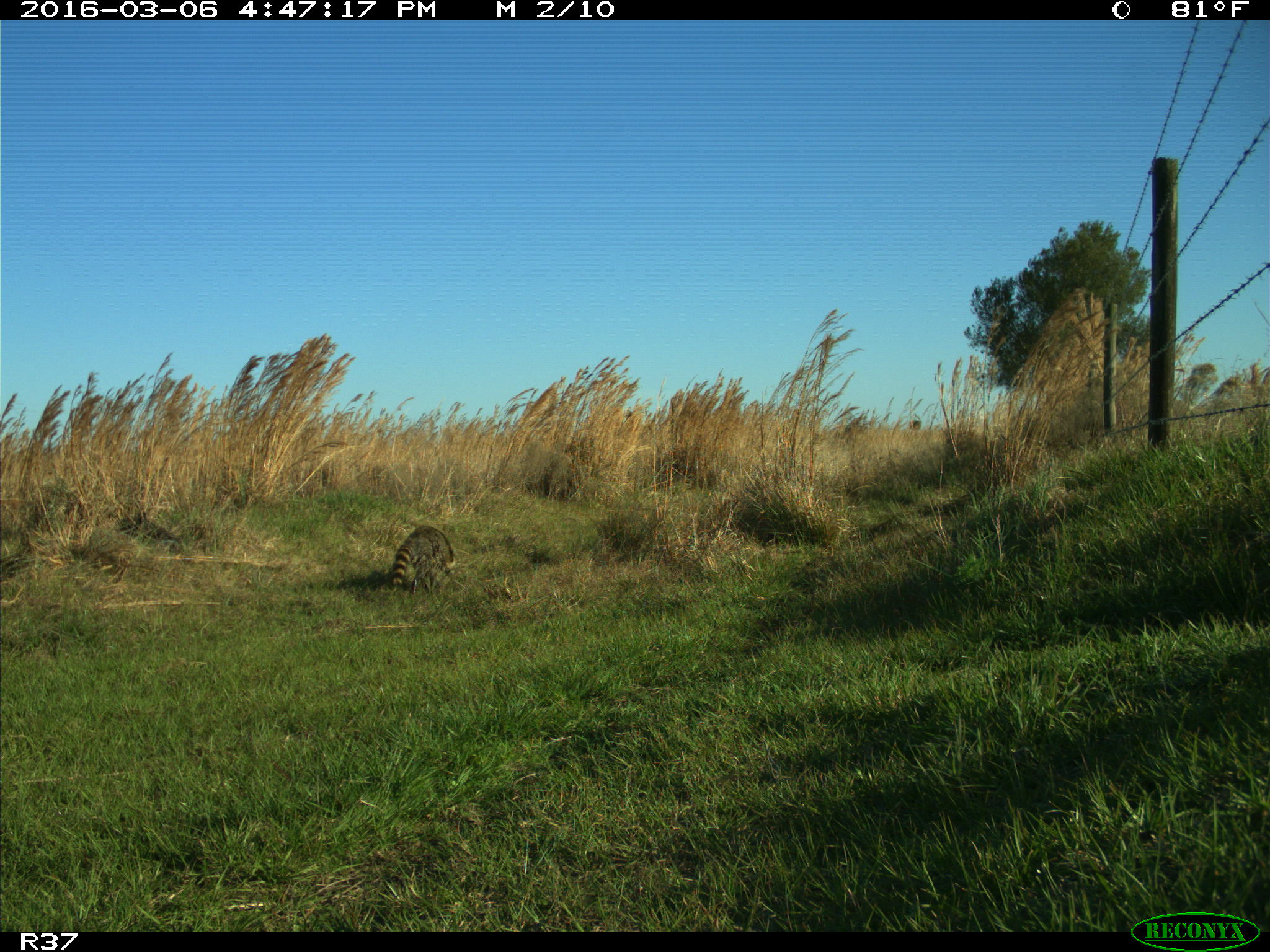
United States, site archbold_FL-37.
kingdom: Animalia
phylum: Chordata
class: Mammalia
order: Carnivora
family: Procyonidae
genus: Procyon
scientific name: Procyon lotor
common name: common raccoon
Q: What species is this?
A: Procyon lotor (common raccoon).